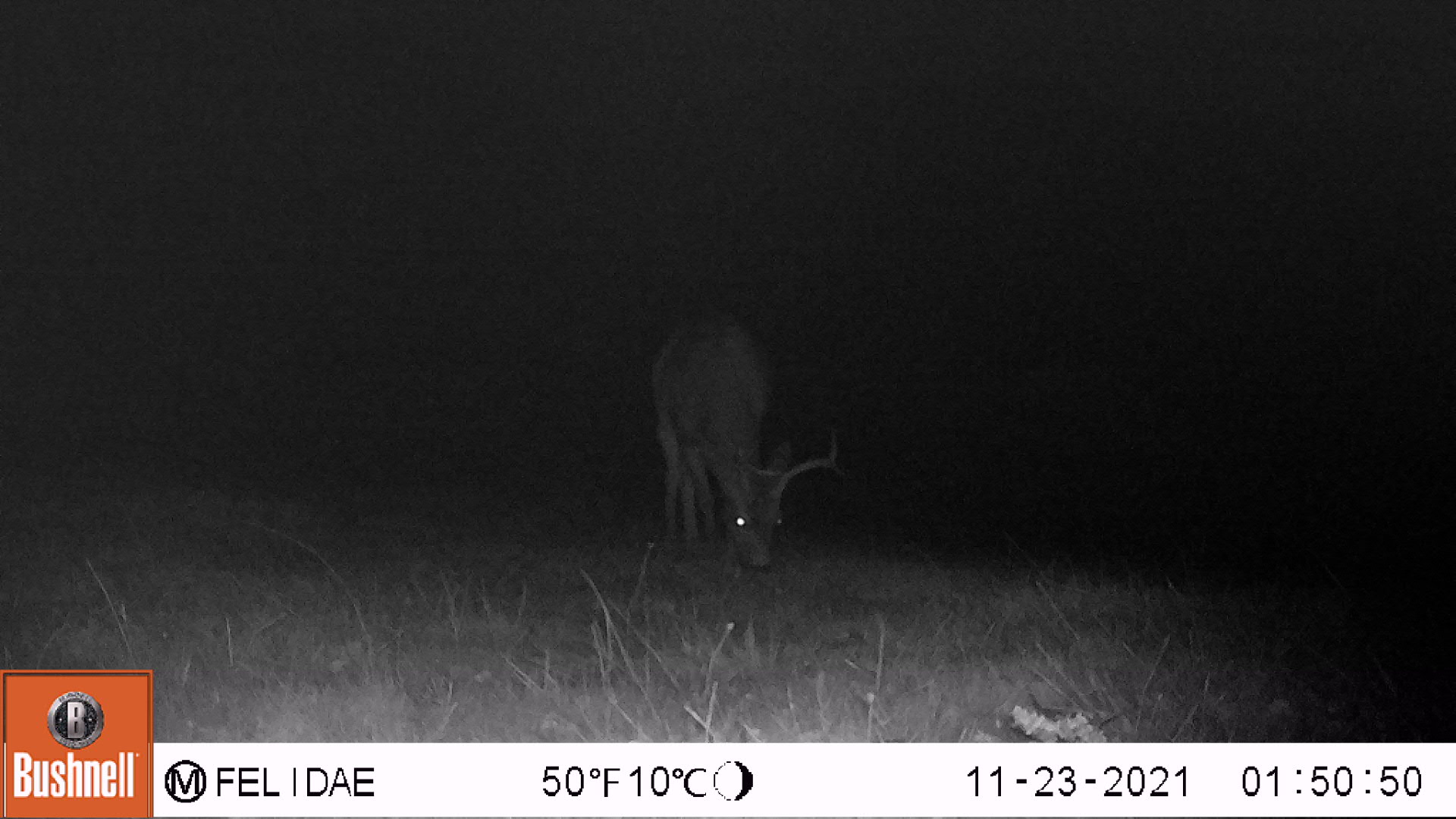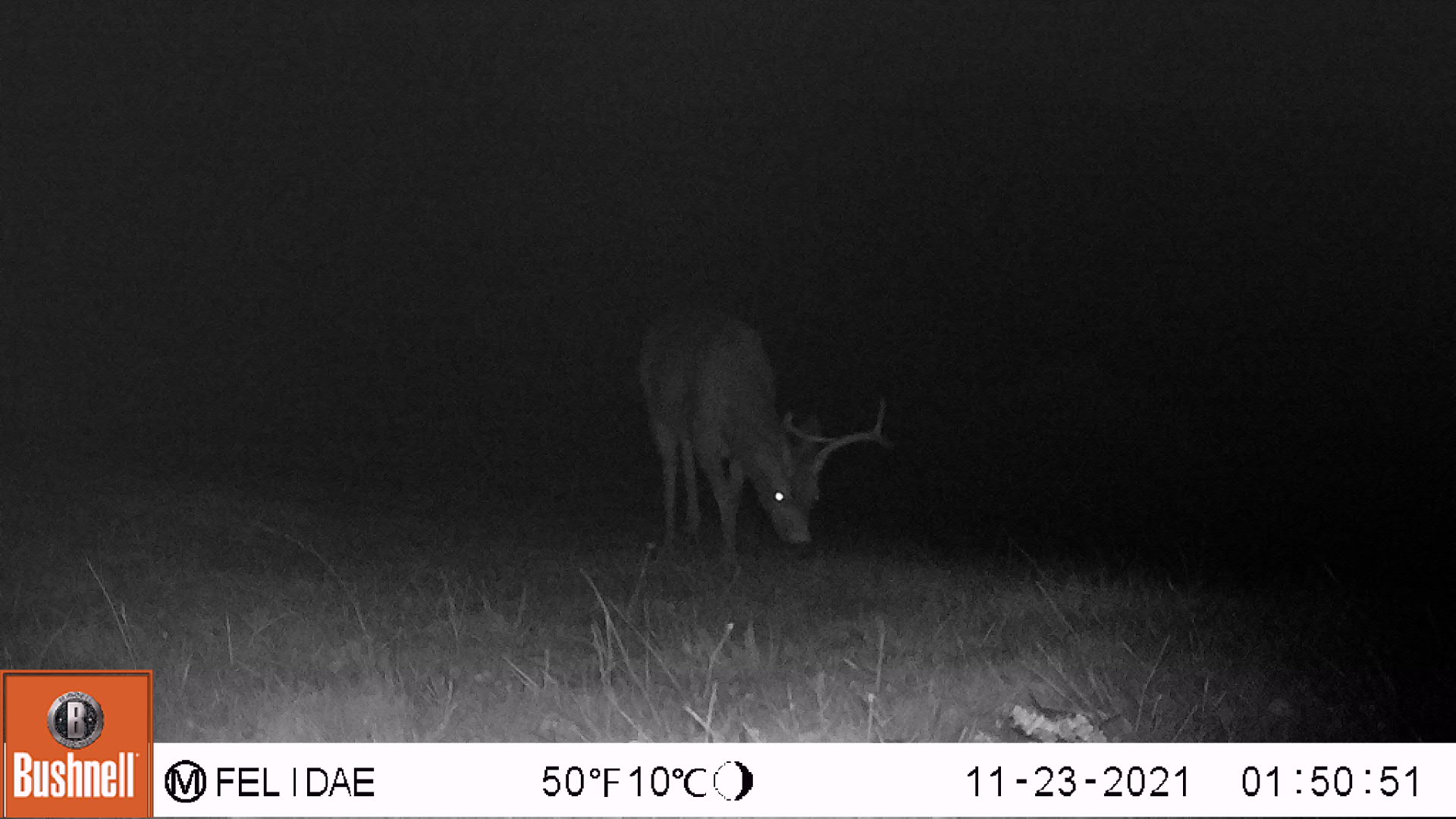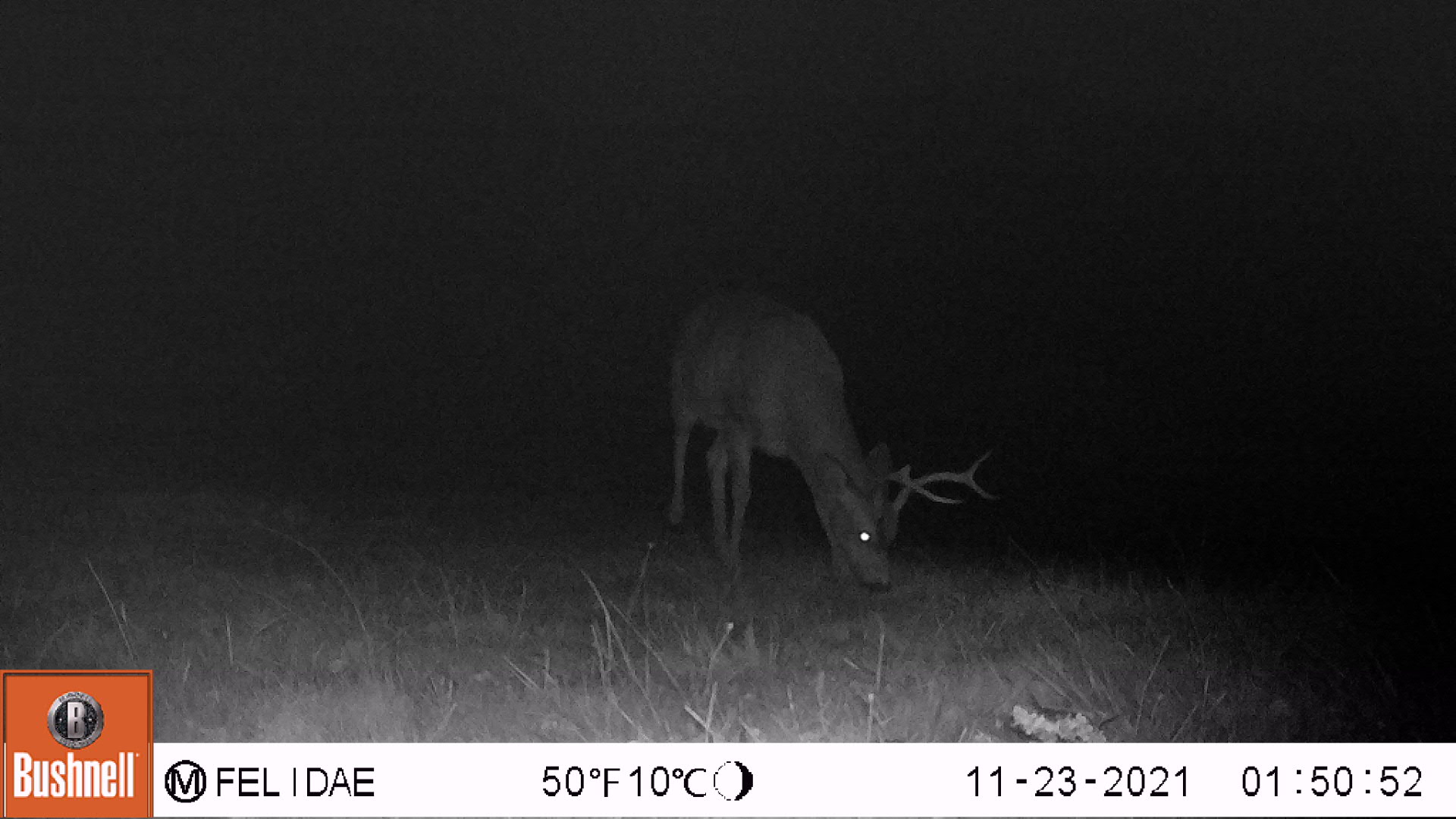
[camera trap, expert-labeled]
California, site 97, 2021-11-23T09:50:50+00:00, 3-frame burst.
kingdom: Animalia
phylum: Chordata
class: Mammalia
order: Artiodactyla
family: Cervidae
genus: Odocoileus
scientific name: Odocoileus hemionus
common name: mule deer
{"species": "mule deer (Odocoileus hemionus)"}